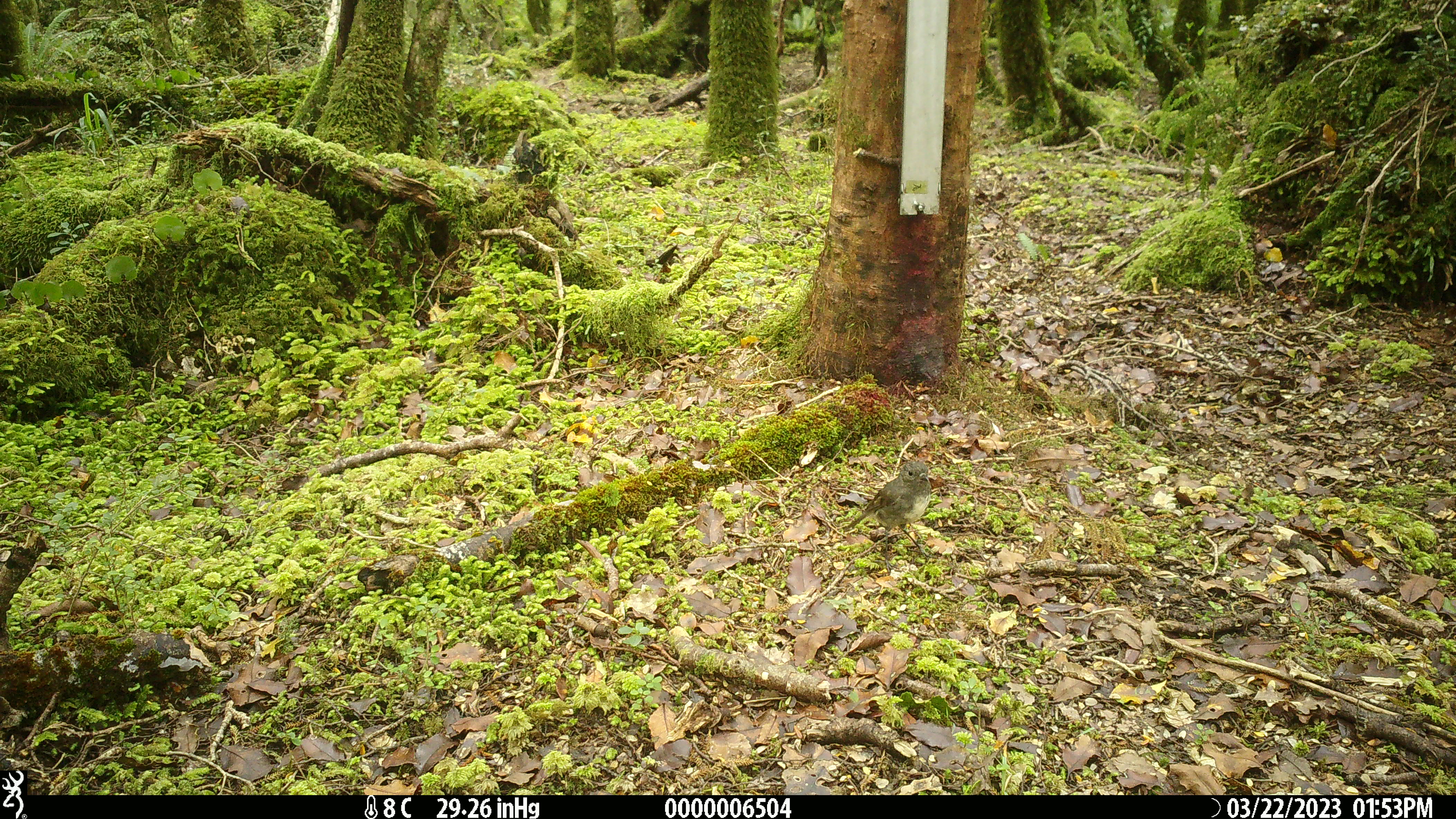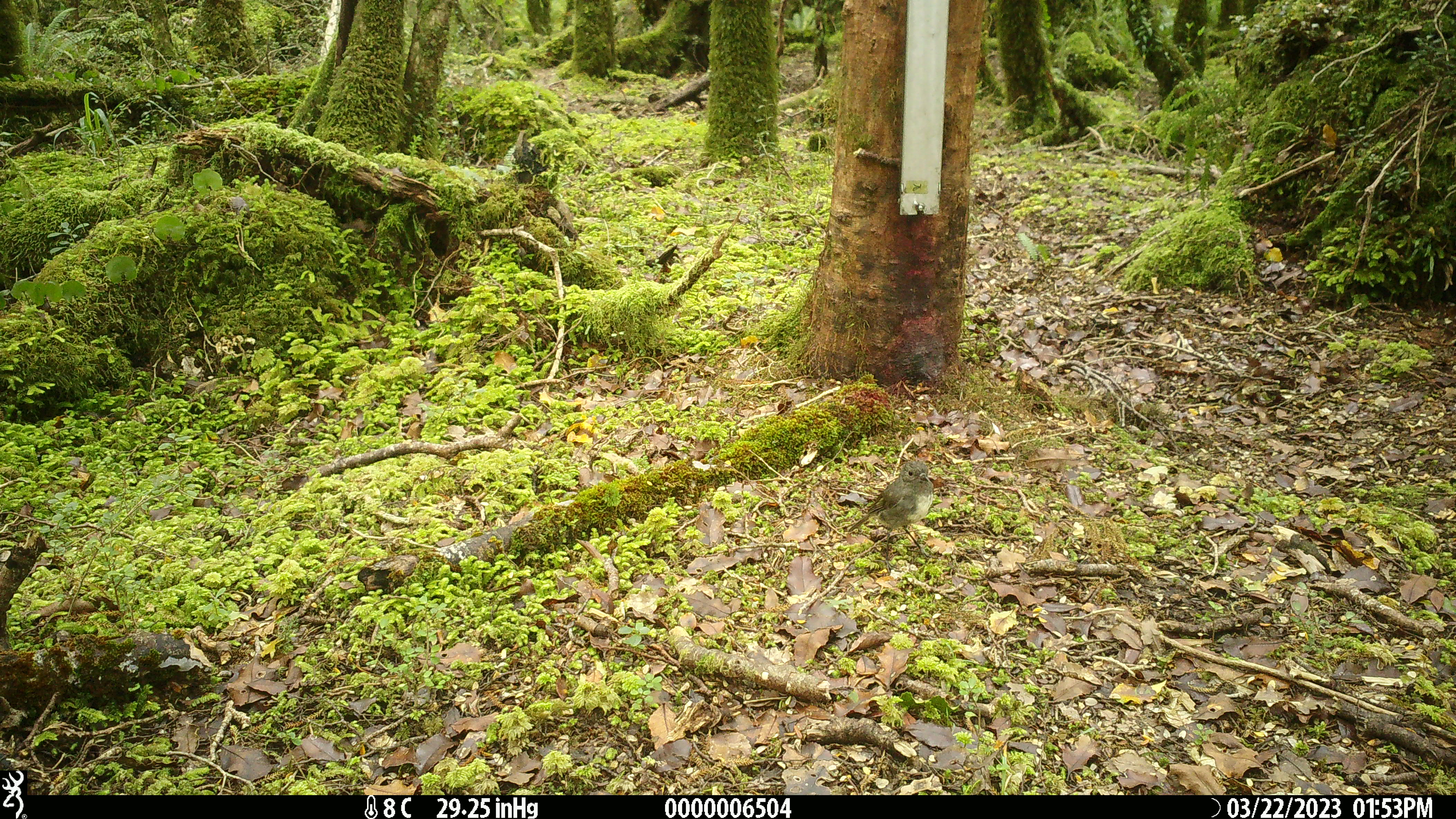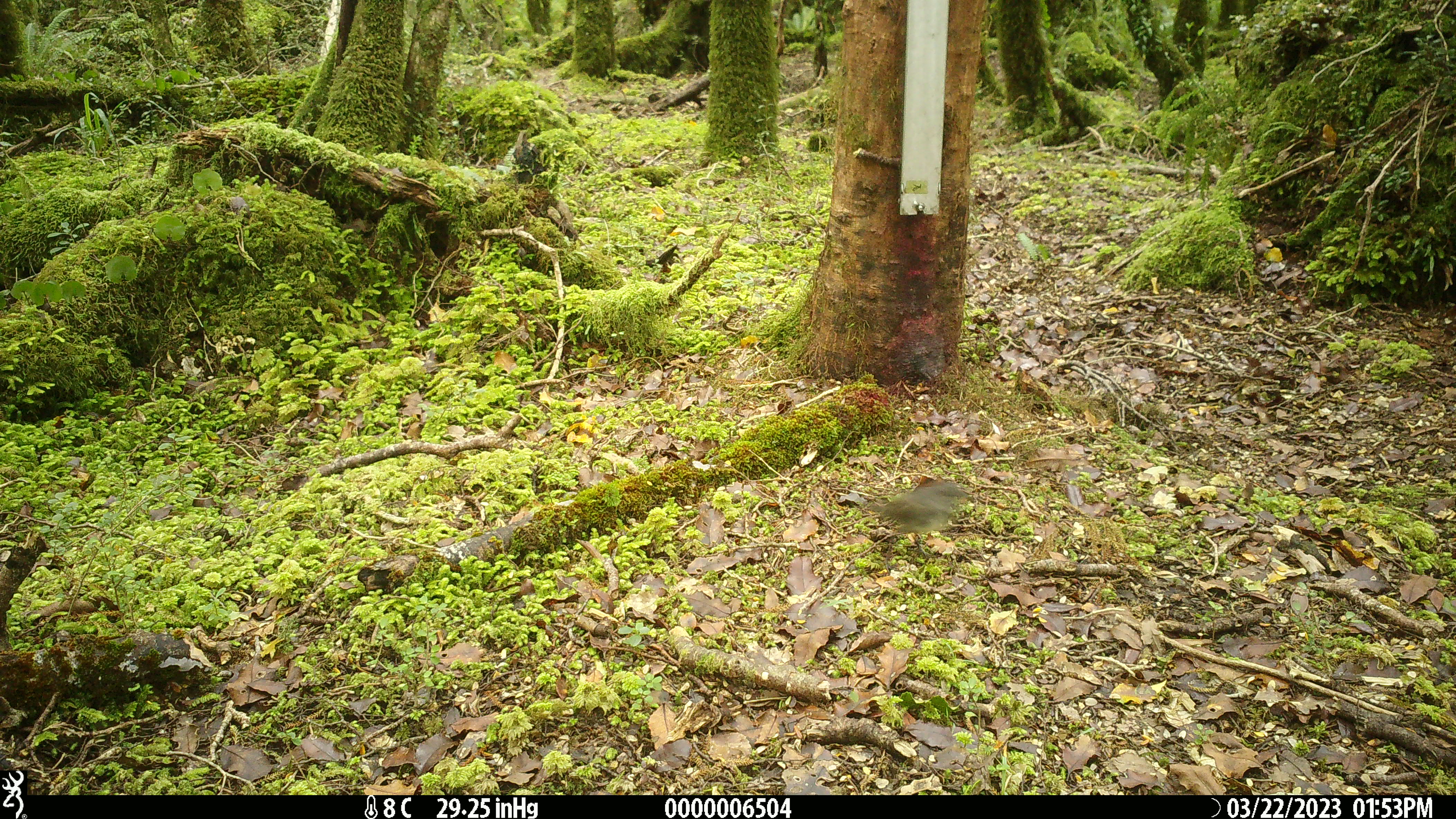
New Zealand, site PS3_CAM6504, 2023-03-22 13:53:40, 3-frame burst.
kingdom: Animalia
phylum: Chordata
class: Aves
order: Passeriformes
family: Petroicidae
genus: Petroica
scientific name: Petroica australis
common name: new zealand robin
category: robin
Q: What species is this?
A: Robin (new zealand robin) (Petroica australis).